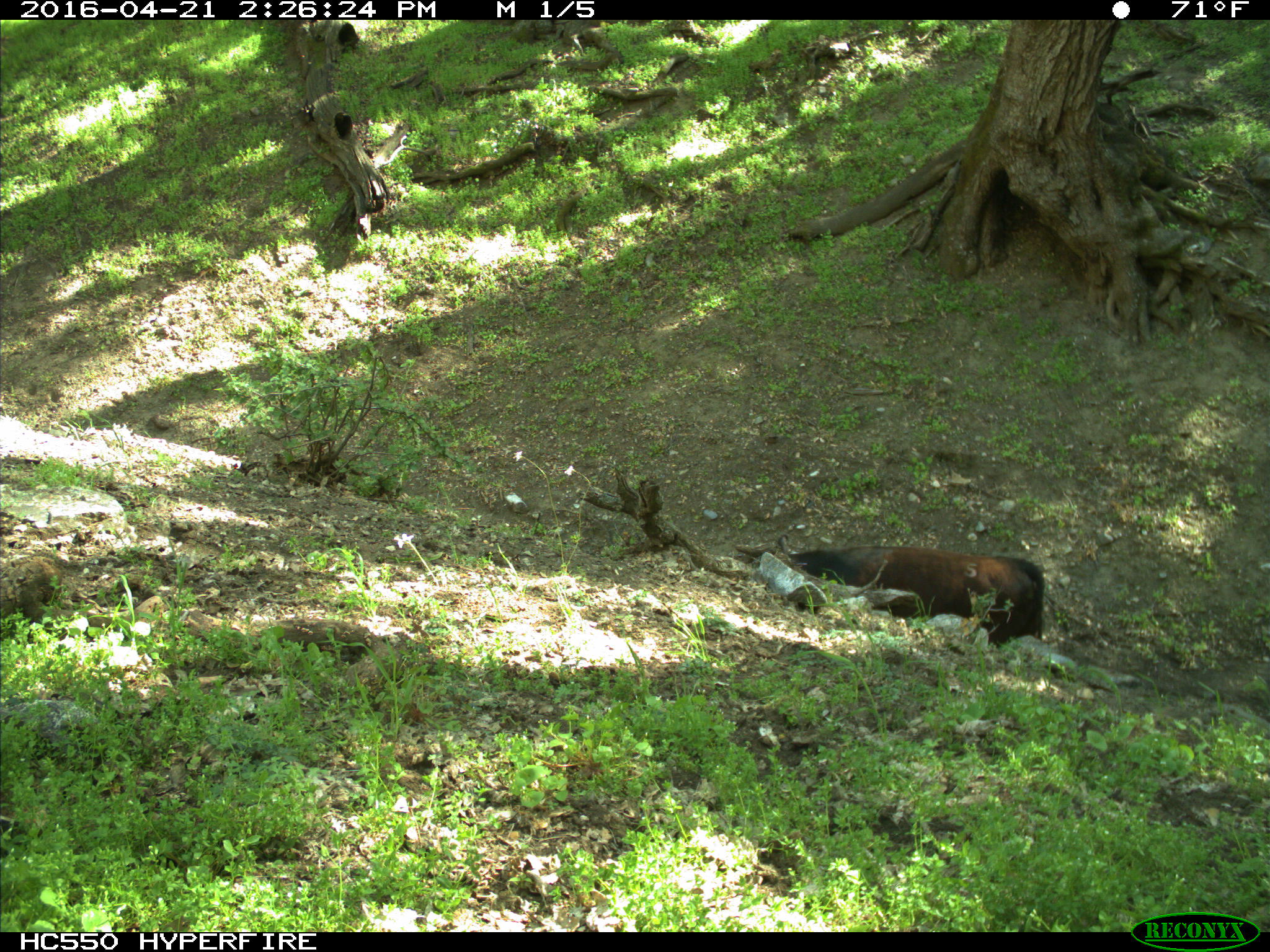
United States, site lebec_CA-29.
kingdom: Animalia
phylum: Chordata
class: Mammalia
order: Artiodactyla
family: Bovidae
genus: Bos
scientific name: Bos taurus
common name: domestic cow